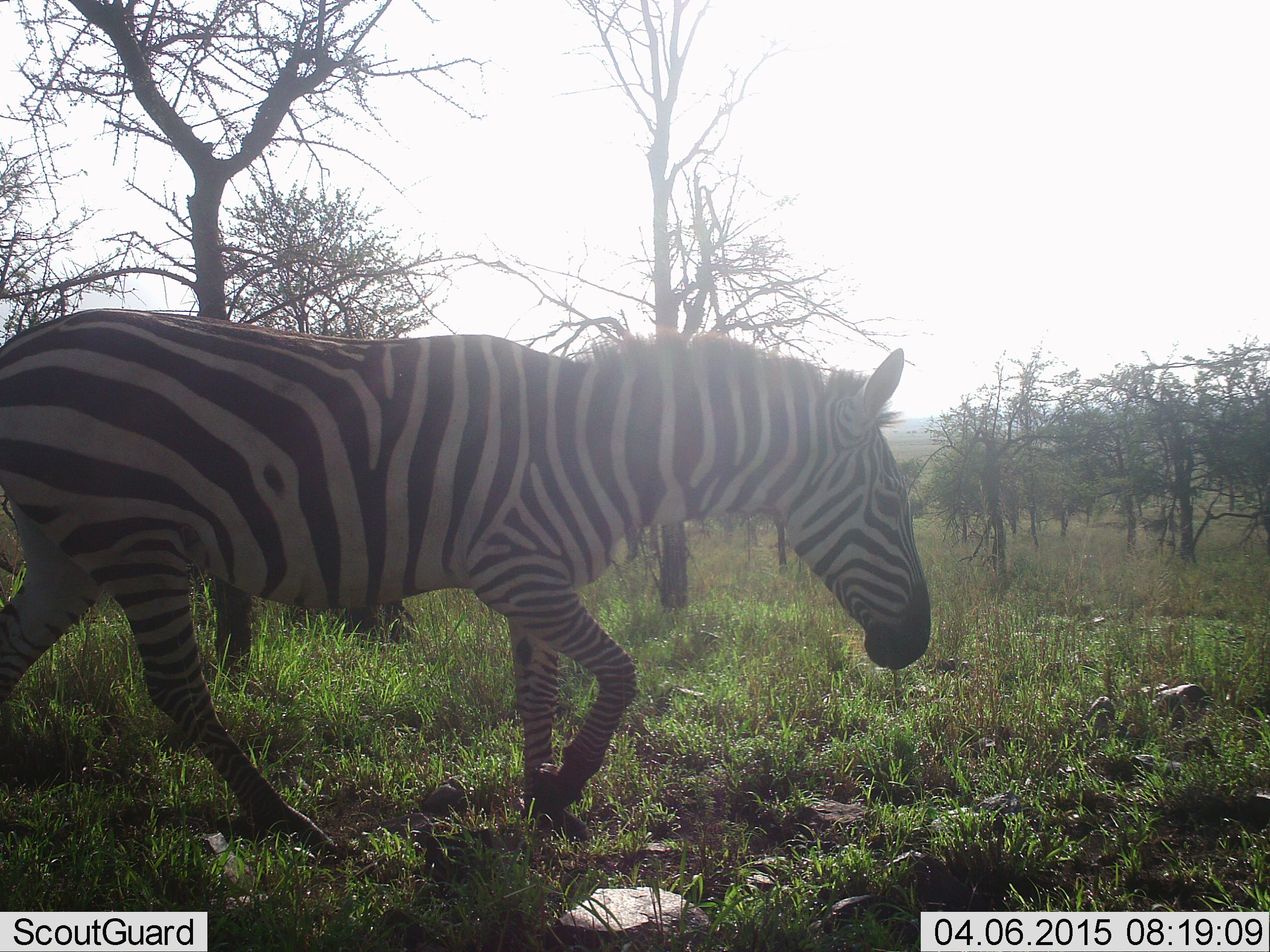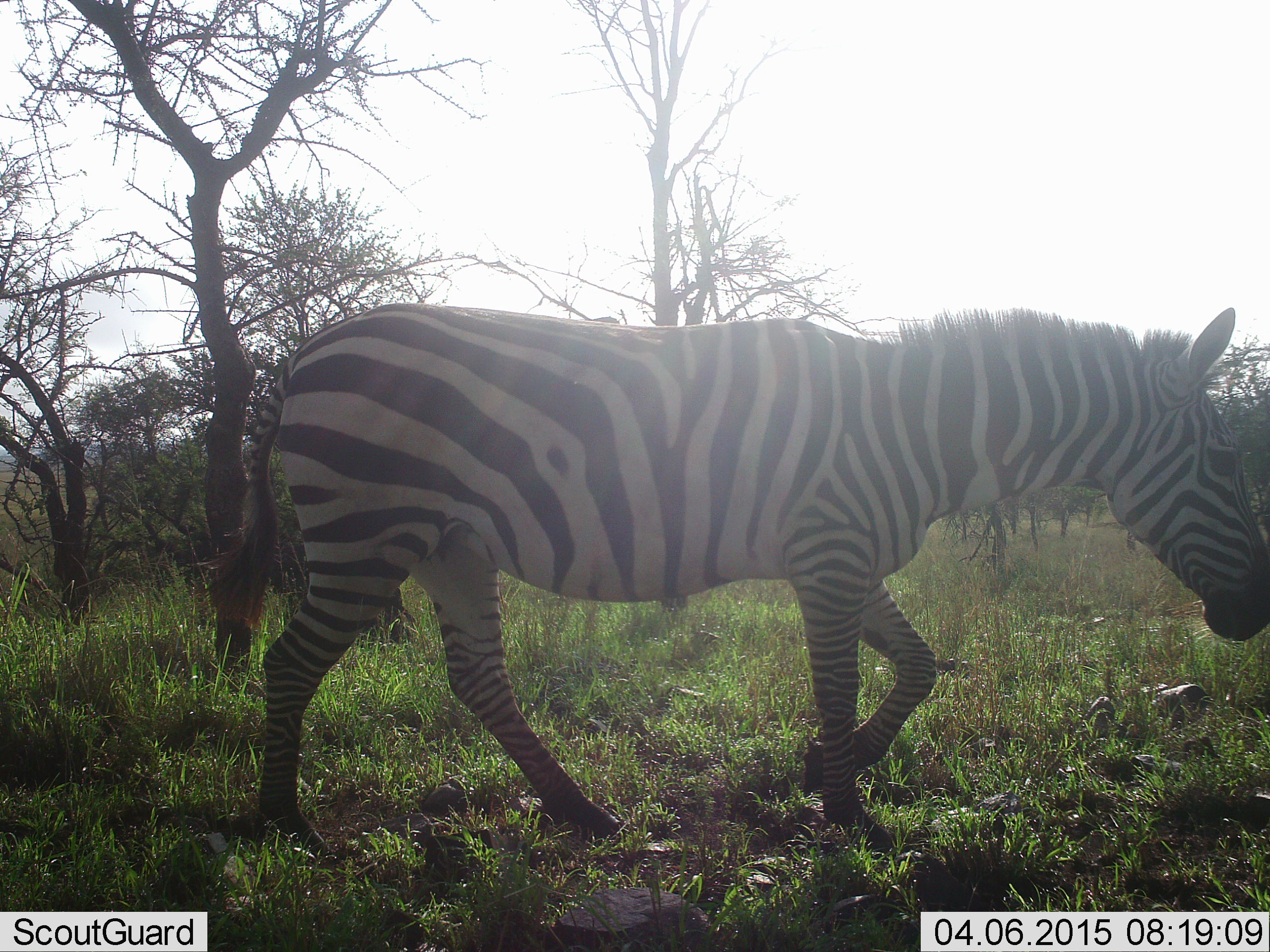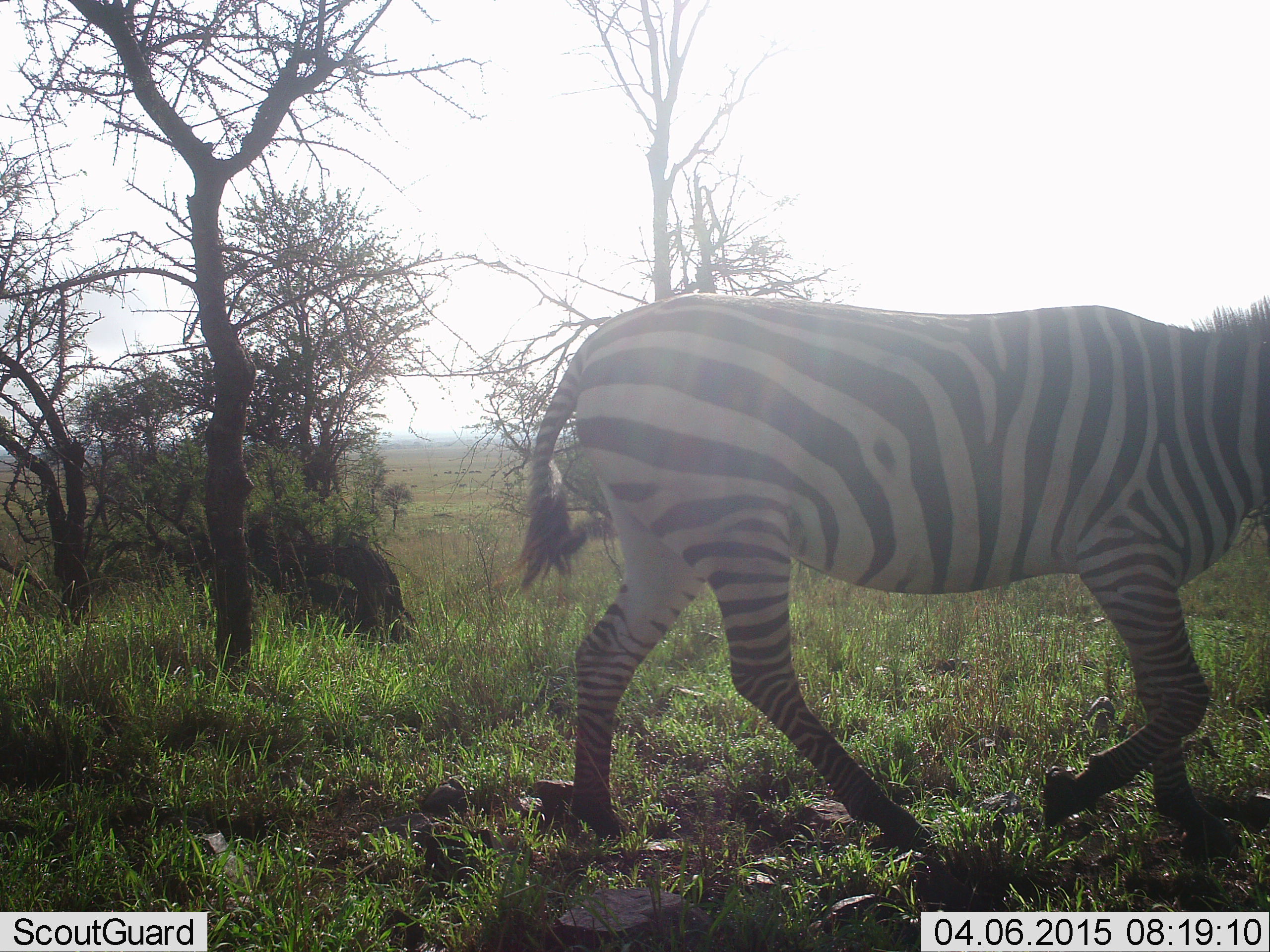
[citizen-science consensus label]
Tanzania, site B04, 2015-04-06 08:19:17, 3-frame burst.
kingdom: Animalia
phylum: Chordata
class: Mammalia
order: Perissodactyla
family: Equidae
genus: Equus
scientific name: Equus quagga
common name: plains zebra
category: zebra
Zebra (plains zebra) (Equus quagga), count 1. Behavior (volunteer vote fractions): standing 10%, resting 0%, moving 90%, interacting 0%. Young present (vote fraction): 0%. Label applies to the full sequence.